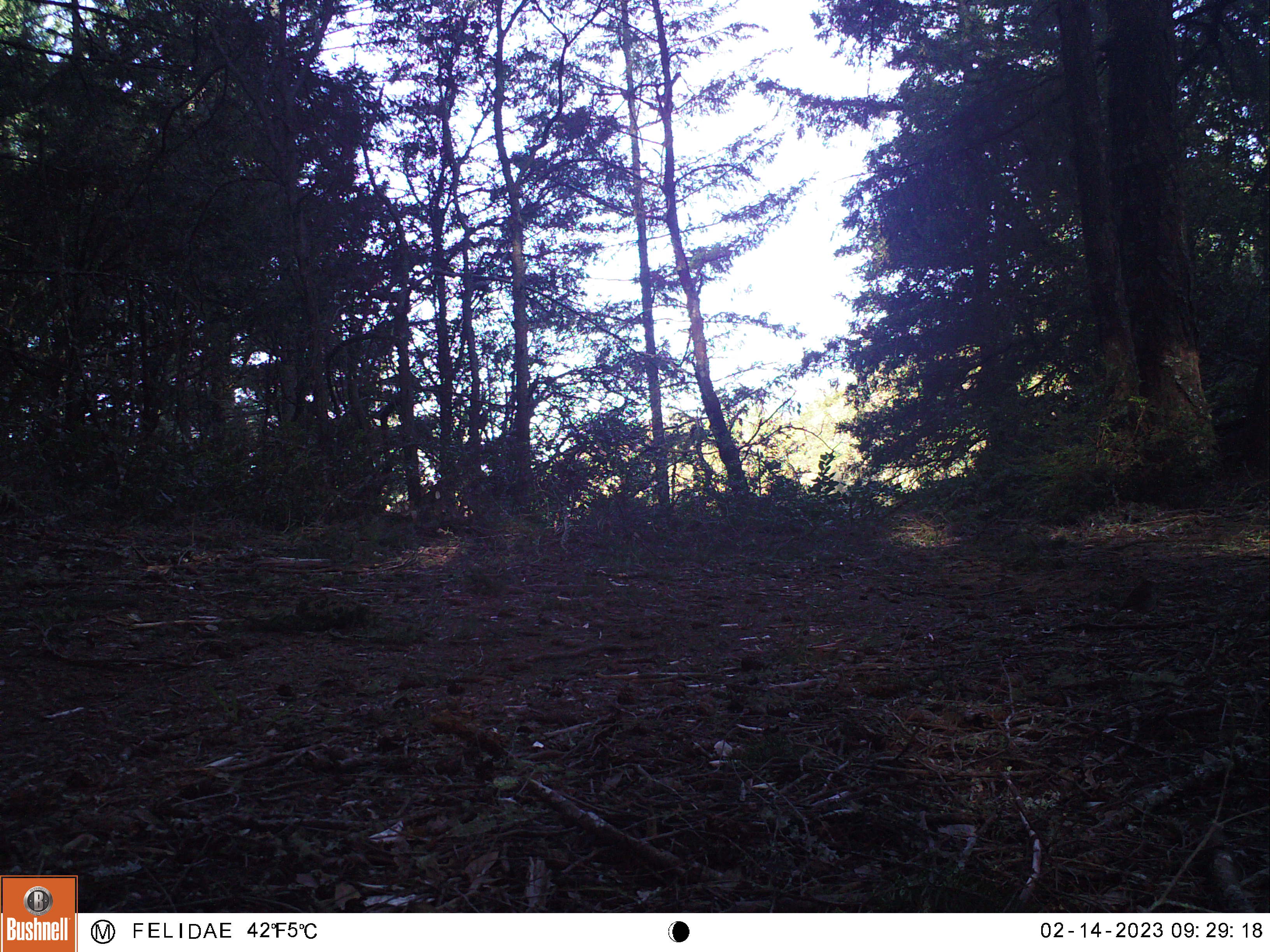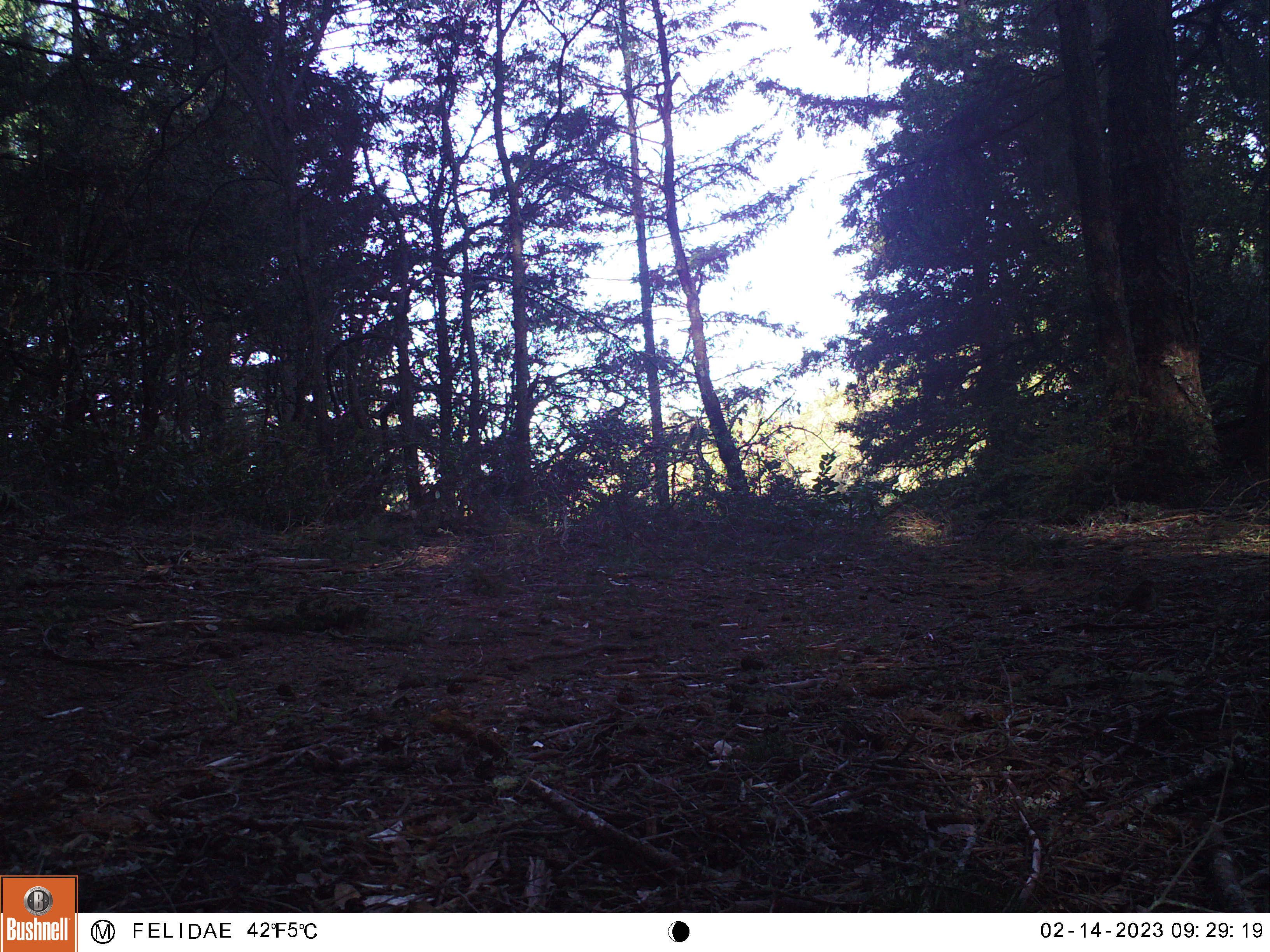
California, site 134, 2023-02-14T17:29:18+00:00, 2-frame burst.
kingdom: Animalia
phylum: Chordata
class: Aves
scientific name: Aves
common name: bird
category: unknown bird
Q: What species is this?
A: Unknown bird (bird) (Aves).